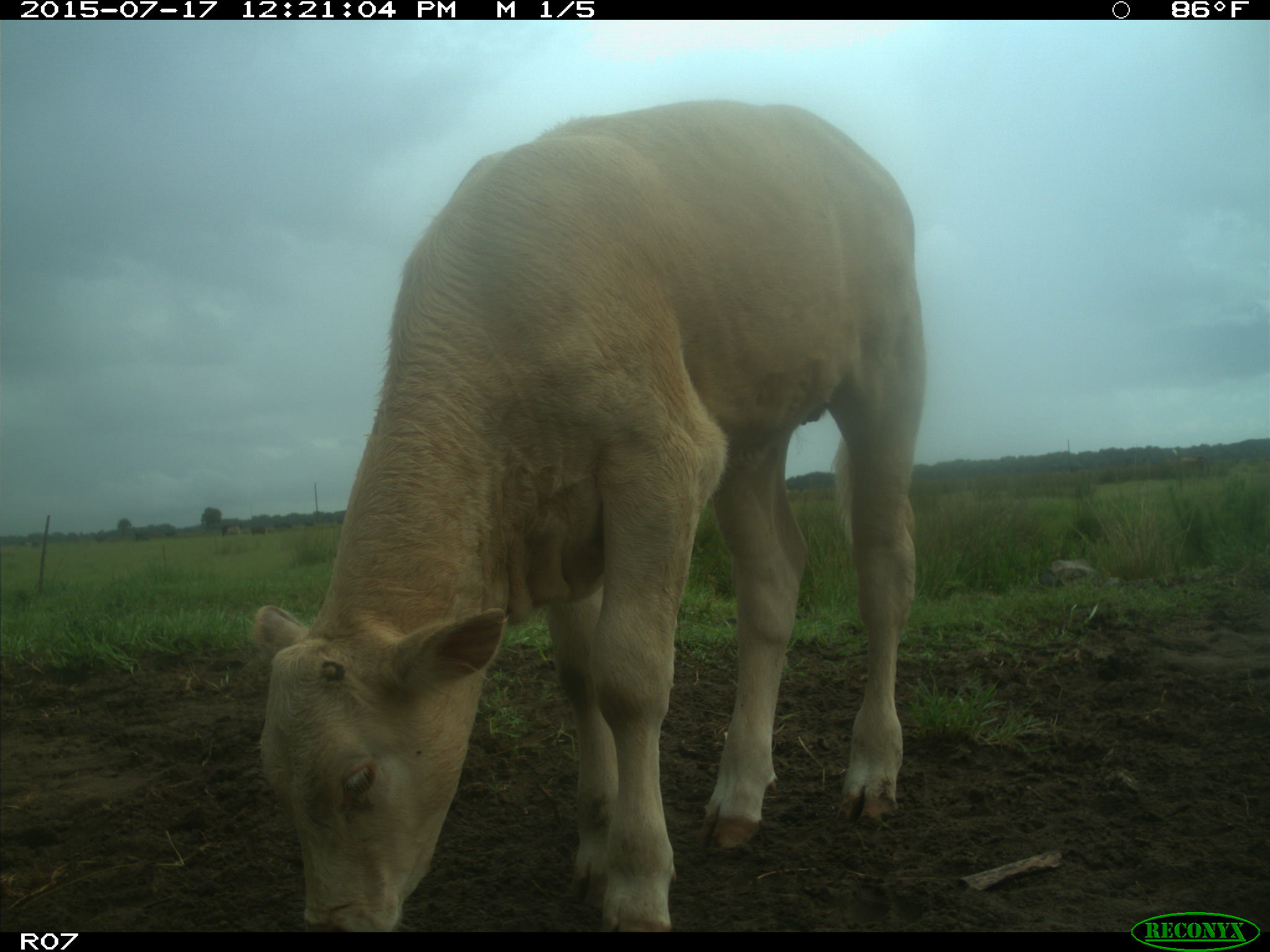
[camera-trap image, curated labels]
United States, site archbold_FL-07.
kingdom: Animalia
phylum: Chordata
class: Mammalia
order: Artiodactyla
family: Bovidae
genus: Bos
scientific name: Bos taurus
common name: domestic cow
Bos taurus (domestic cow).